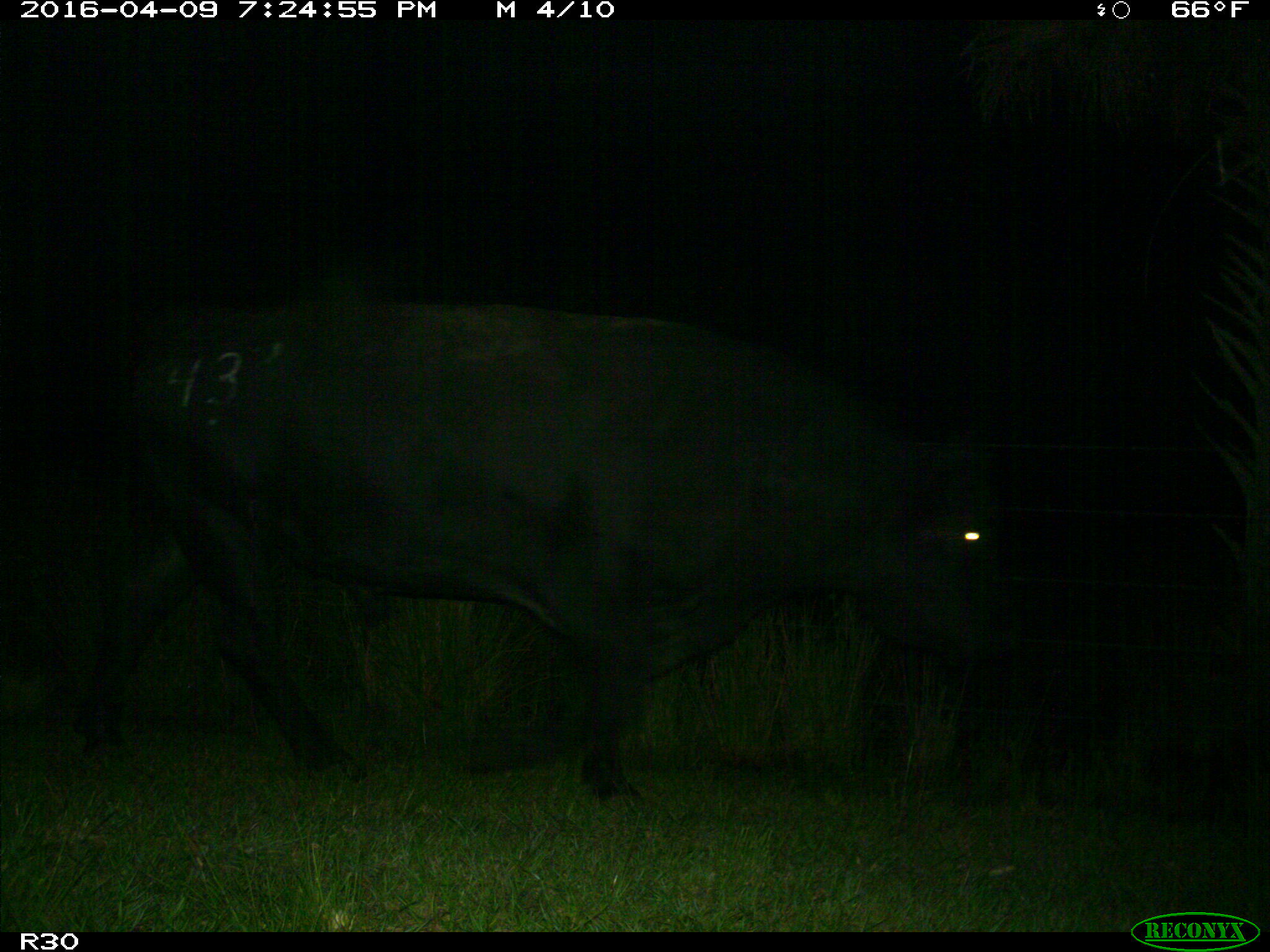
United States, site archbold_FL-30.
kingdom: Animalia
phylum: Chordata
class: Mammalia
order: Artiodactyla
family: Bovidae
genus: Bos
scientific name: Bos taurus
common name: domestic cow